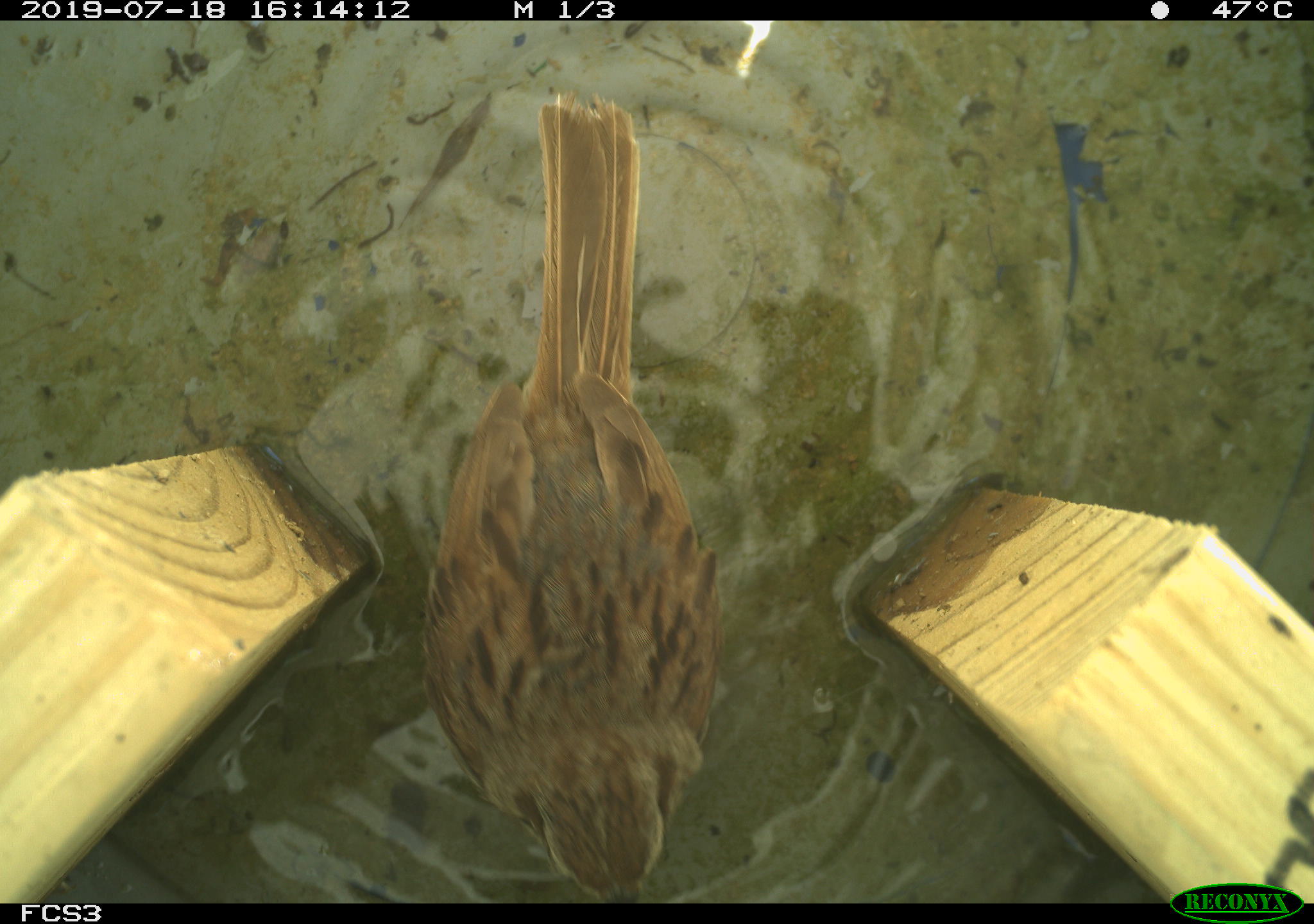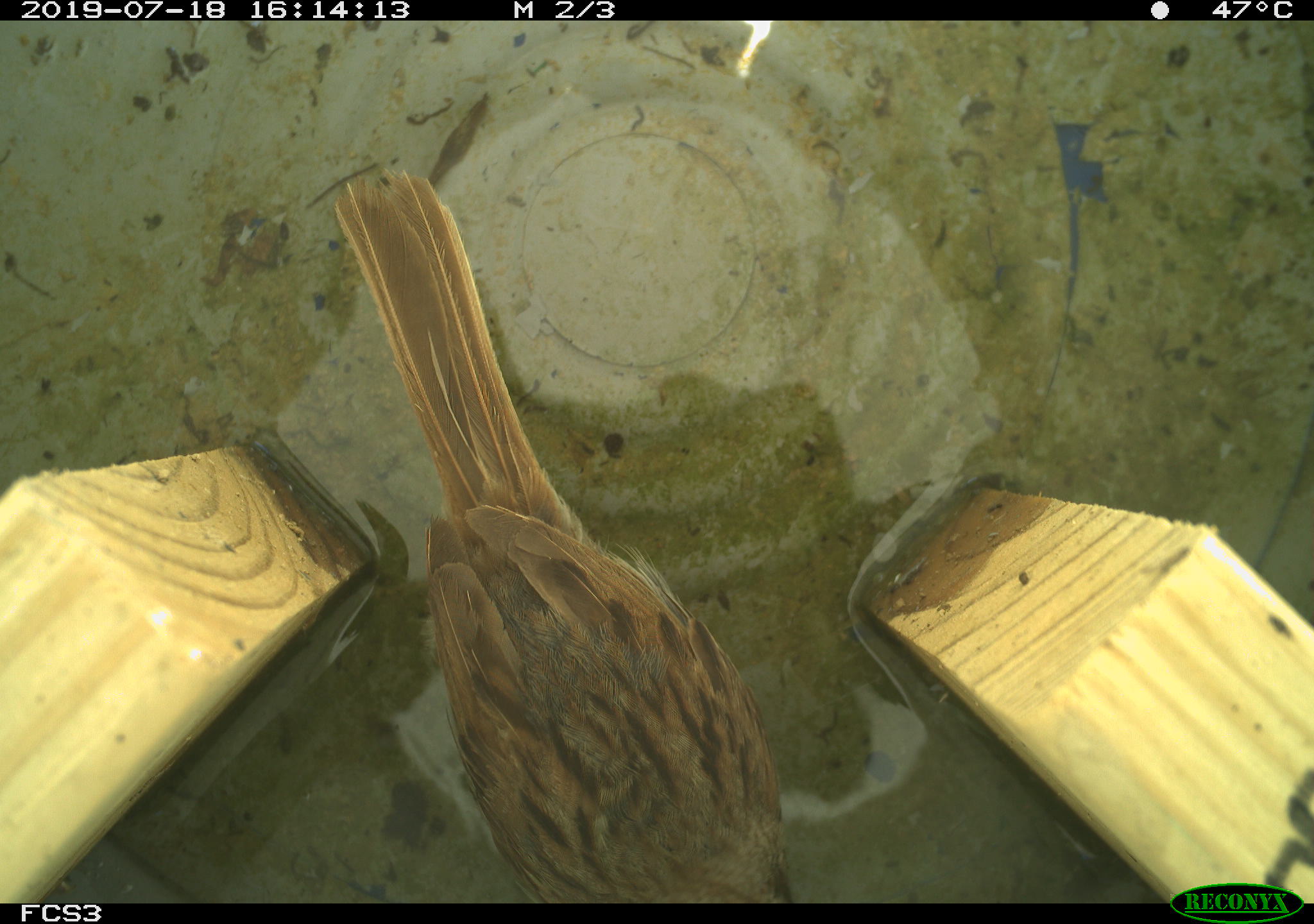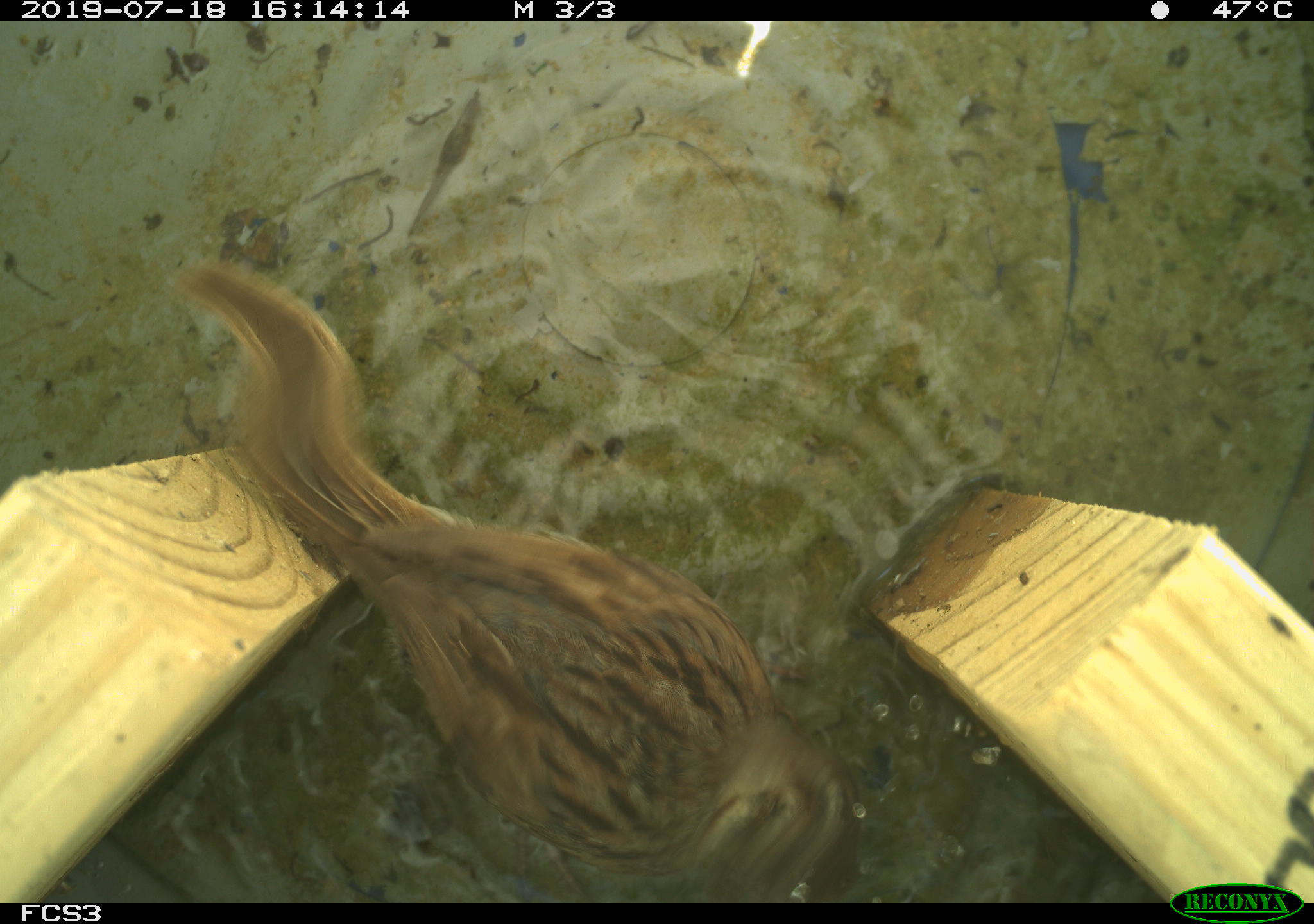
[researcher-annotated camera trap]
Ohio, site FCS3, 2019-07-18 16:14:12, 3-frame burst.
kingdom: Animalia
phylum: Chordata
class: Aves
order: Passeriformes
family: Passerellidae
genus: Melospiza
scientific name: Melospiza melodia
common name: song sparrow